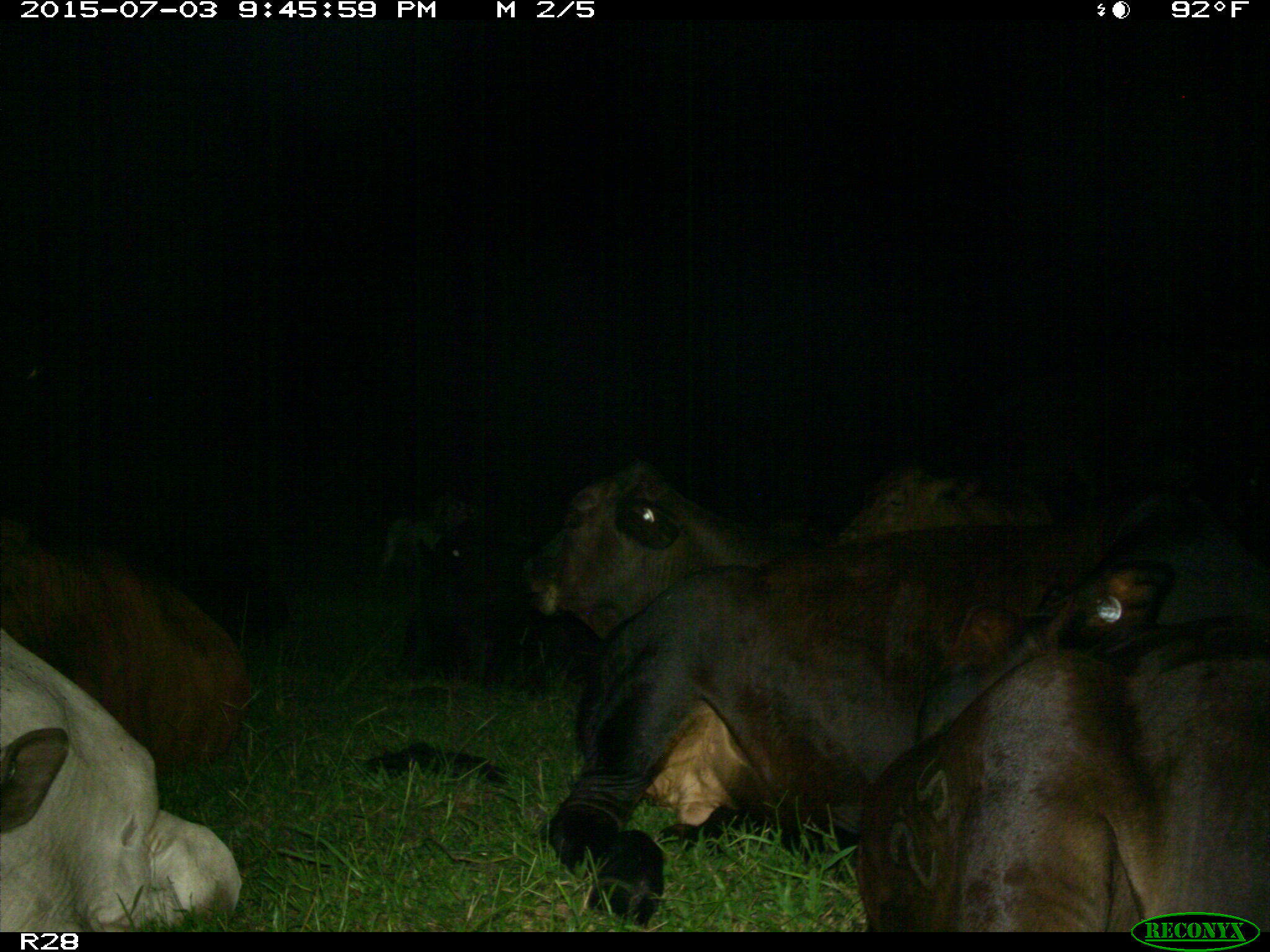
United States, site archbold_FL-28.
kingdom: Animalia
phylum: Chordata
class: Mammalia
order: Artiodactyla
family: Bovidae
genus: Bos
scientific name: Bos taurus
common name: domestic cow